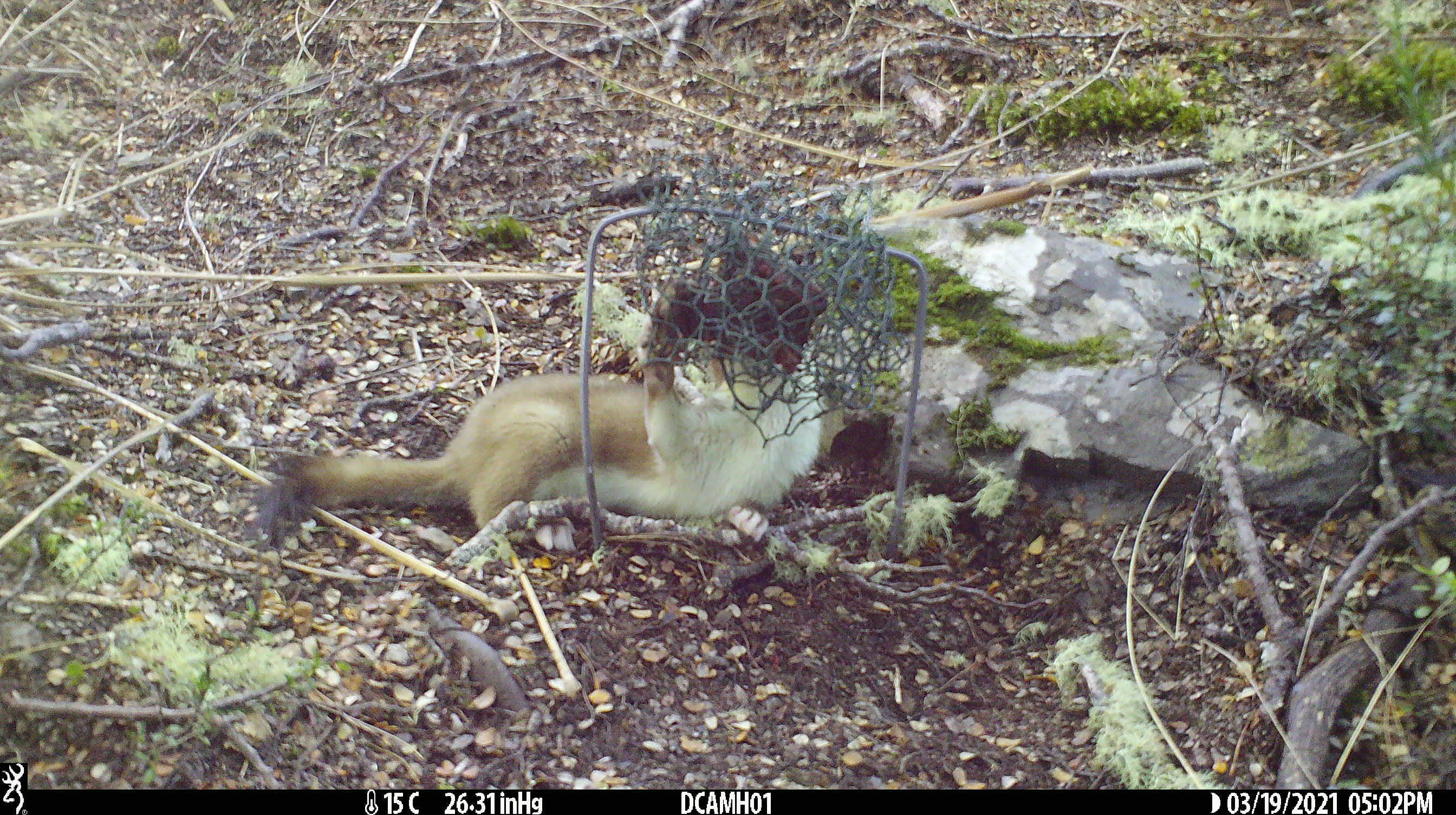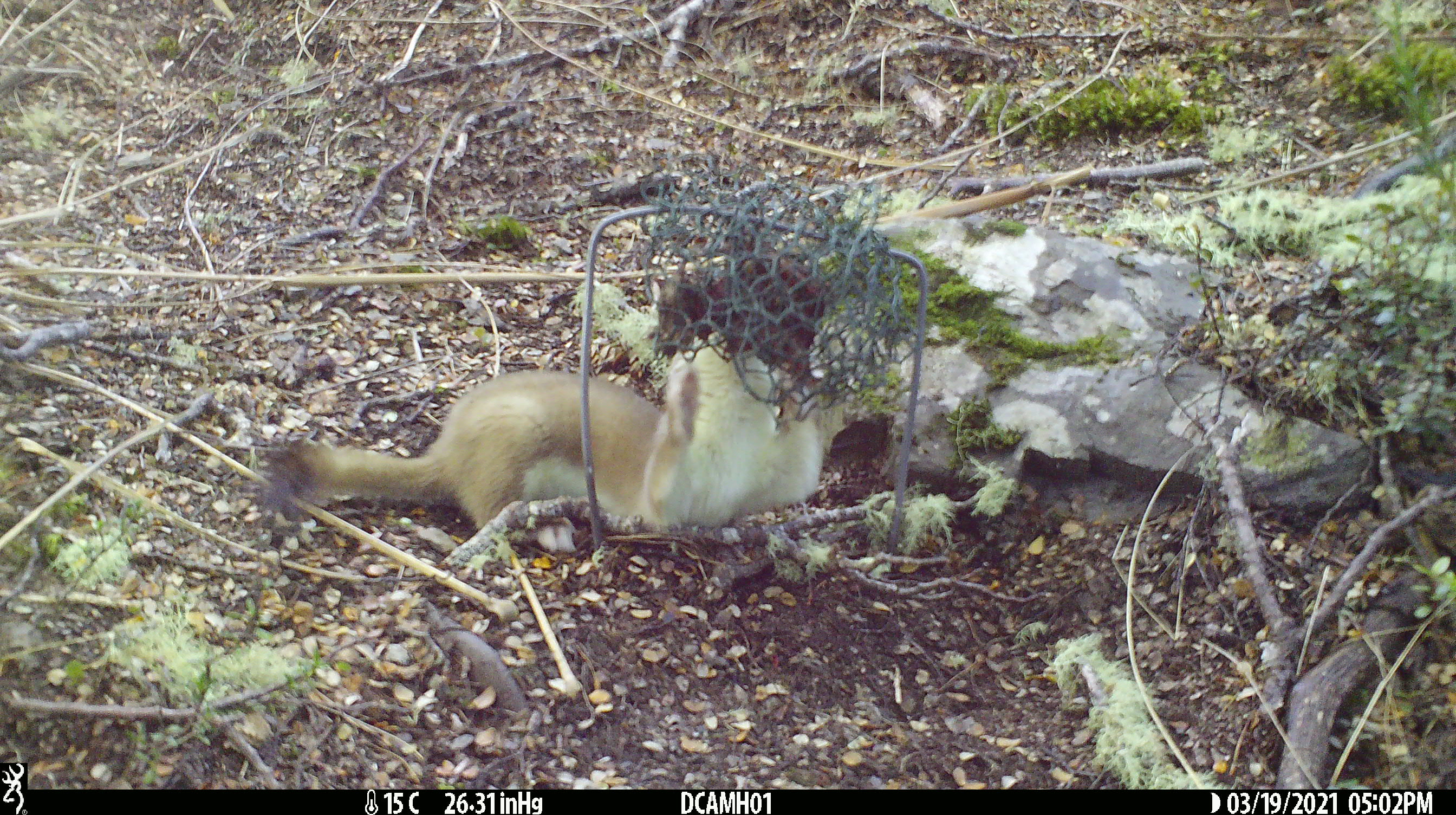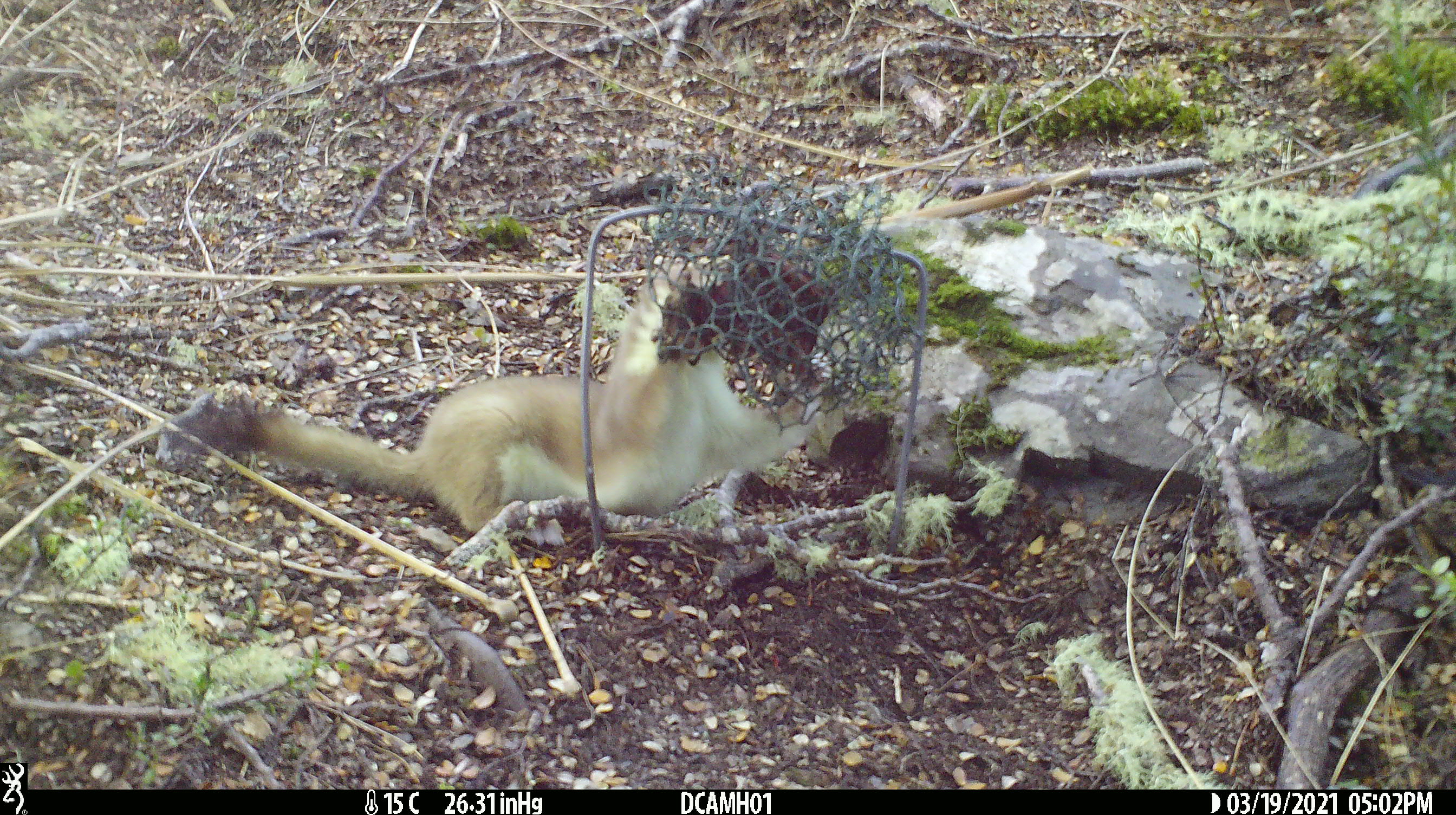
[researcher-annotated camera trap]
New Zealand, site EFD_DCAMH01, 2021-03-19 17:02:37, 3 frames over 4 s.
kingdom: Animalia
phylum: Chordata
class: Mammalia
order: Carnivora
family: Mustelidae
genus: Mustela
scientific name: Mustela erminea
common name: stoat